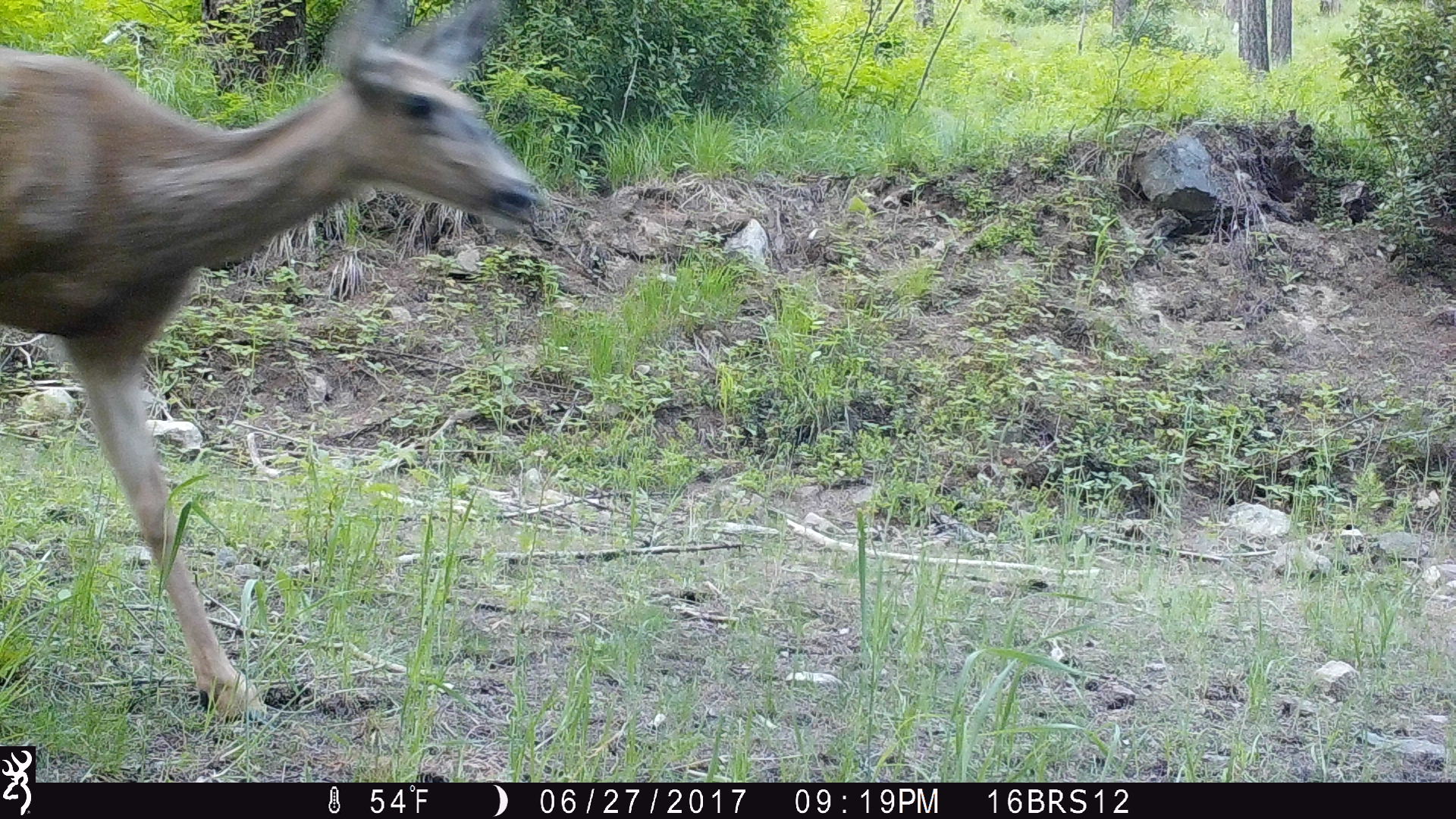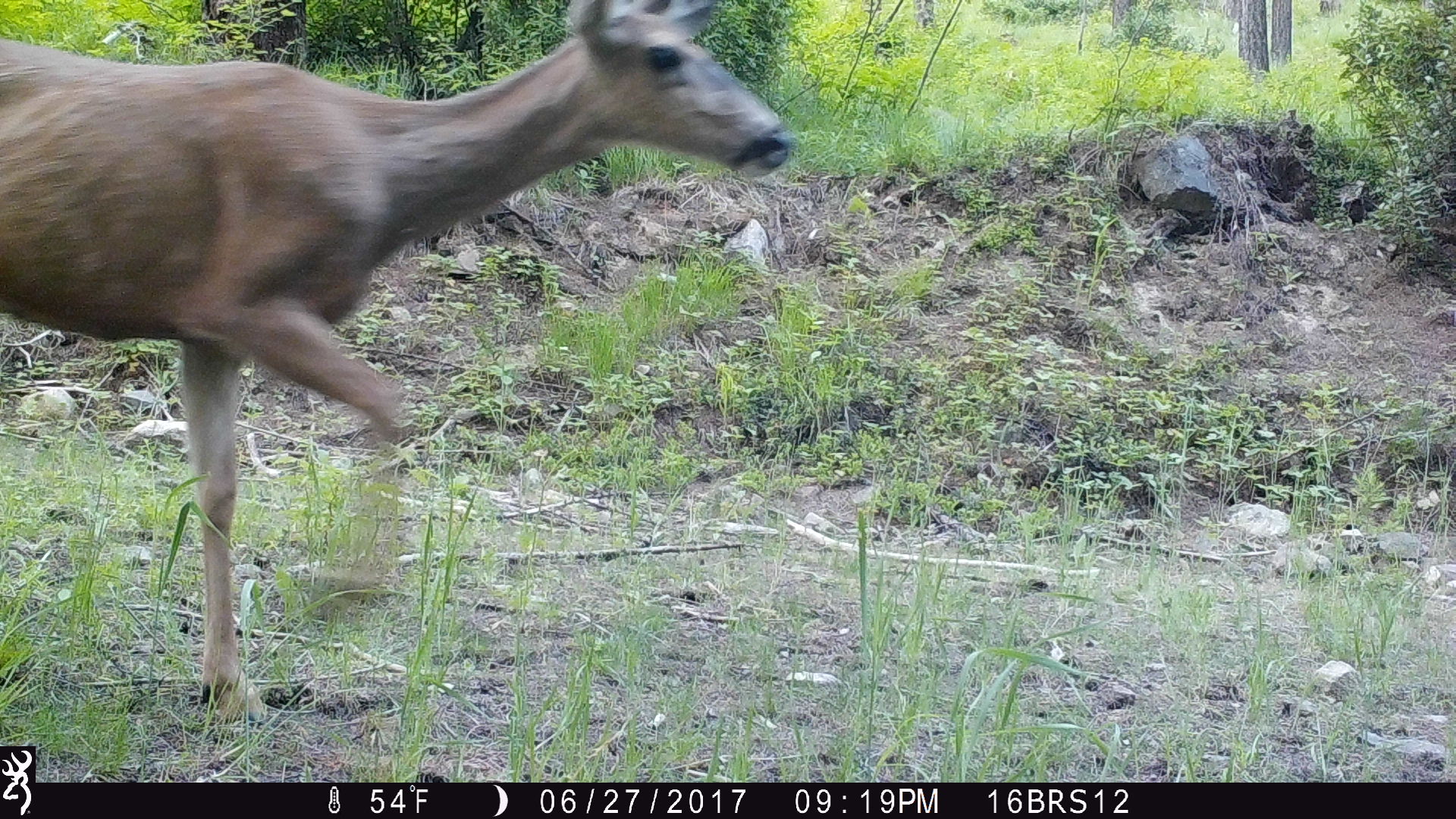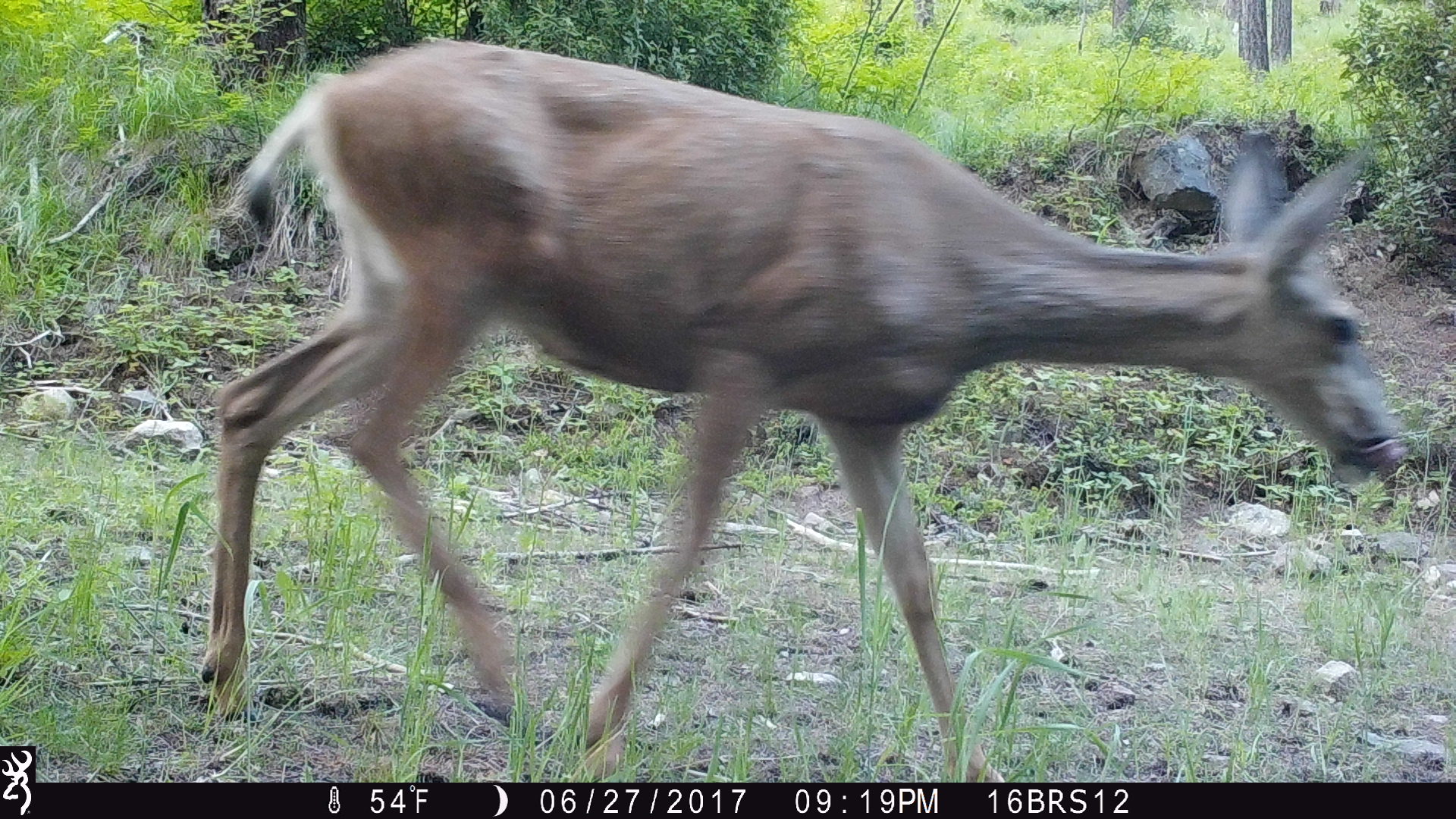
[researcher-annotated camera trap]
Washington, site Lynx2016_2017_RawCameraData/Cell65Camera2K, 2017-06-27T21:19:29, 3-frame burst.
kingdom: Animalia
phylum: Chordata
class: Mammalia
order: Artiodactyla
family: Cervidae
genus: Odocoileus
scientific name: Odocoileus hemionus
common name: mule deer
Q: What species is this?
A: Odocoileus hemionus (mule deer).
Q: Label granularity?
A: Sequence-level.